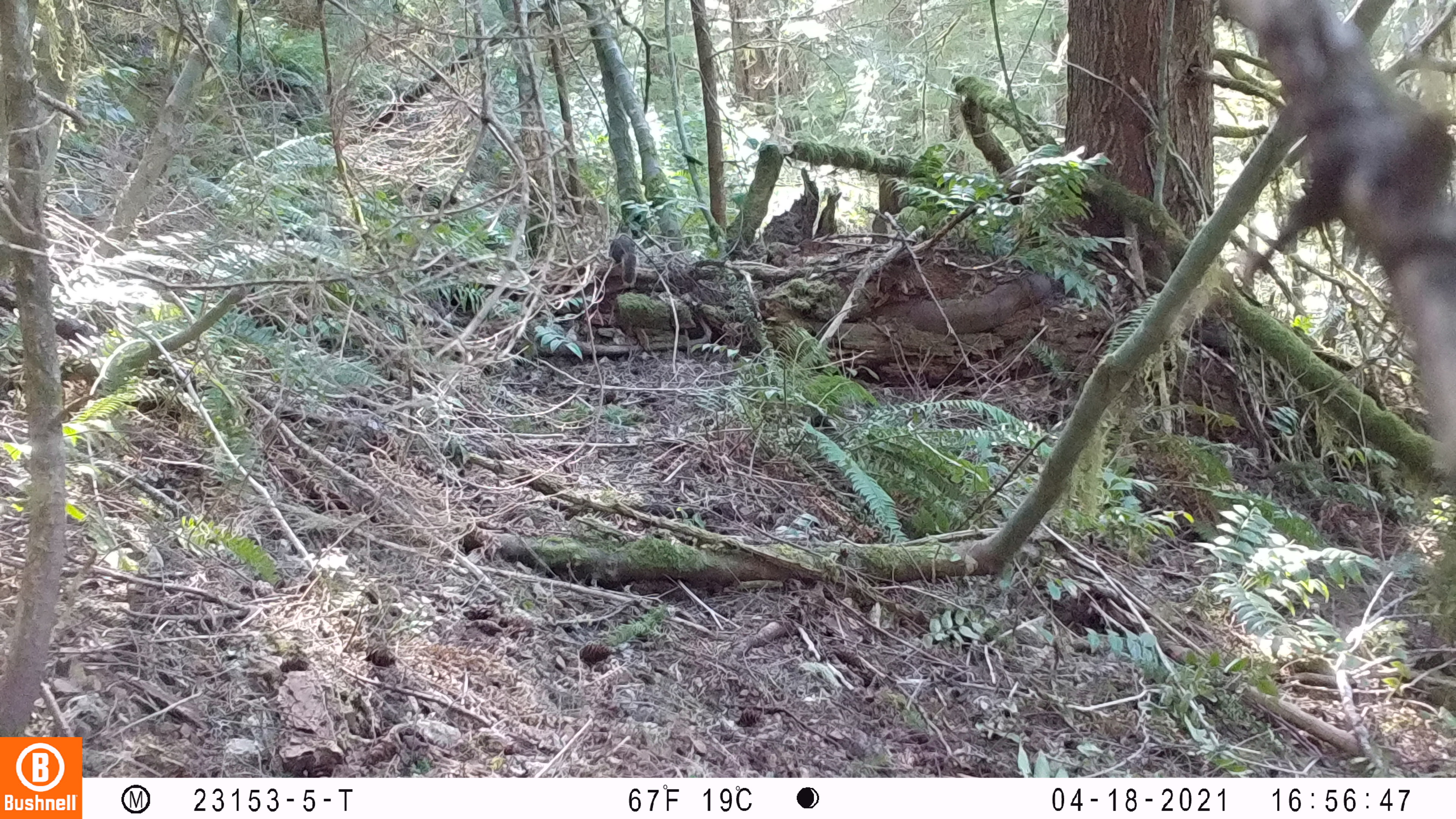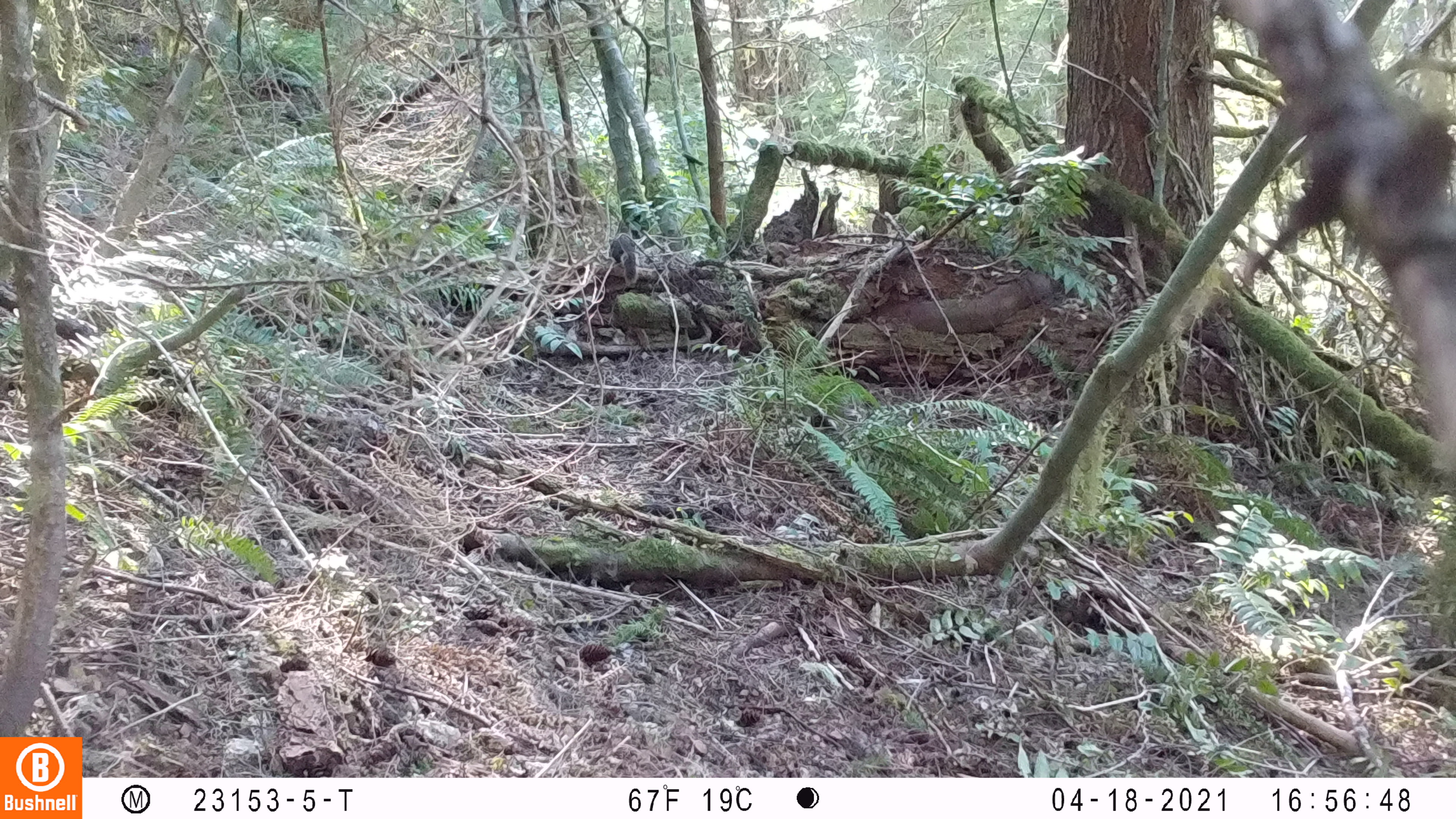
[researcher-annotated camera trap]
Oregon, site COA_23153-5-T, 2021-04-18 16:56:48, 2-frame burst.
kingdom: Animalia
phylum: Chordata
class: Mammalia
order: Rodentia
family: Sciuridae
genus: Tamiasciurus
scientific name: Tamiasciurus douglasii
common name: douglas squirrel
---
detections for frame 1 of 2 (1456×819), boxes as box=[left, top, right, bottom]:
douglas squirrel: box=[600, 230, 641, 288]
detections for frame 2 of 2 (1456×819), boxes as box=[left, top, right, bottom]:
douglas squirrel: box=[602, 227, 643, 286]